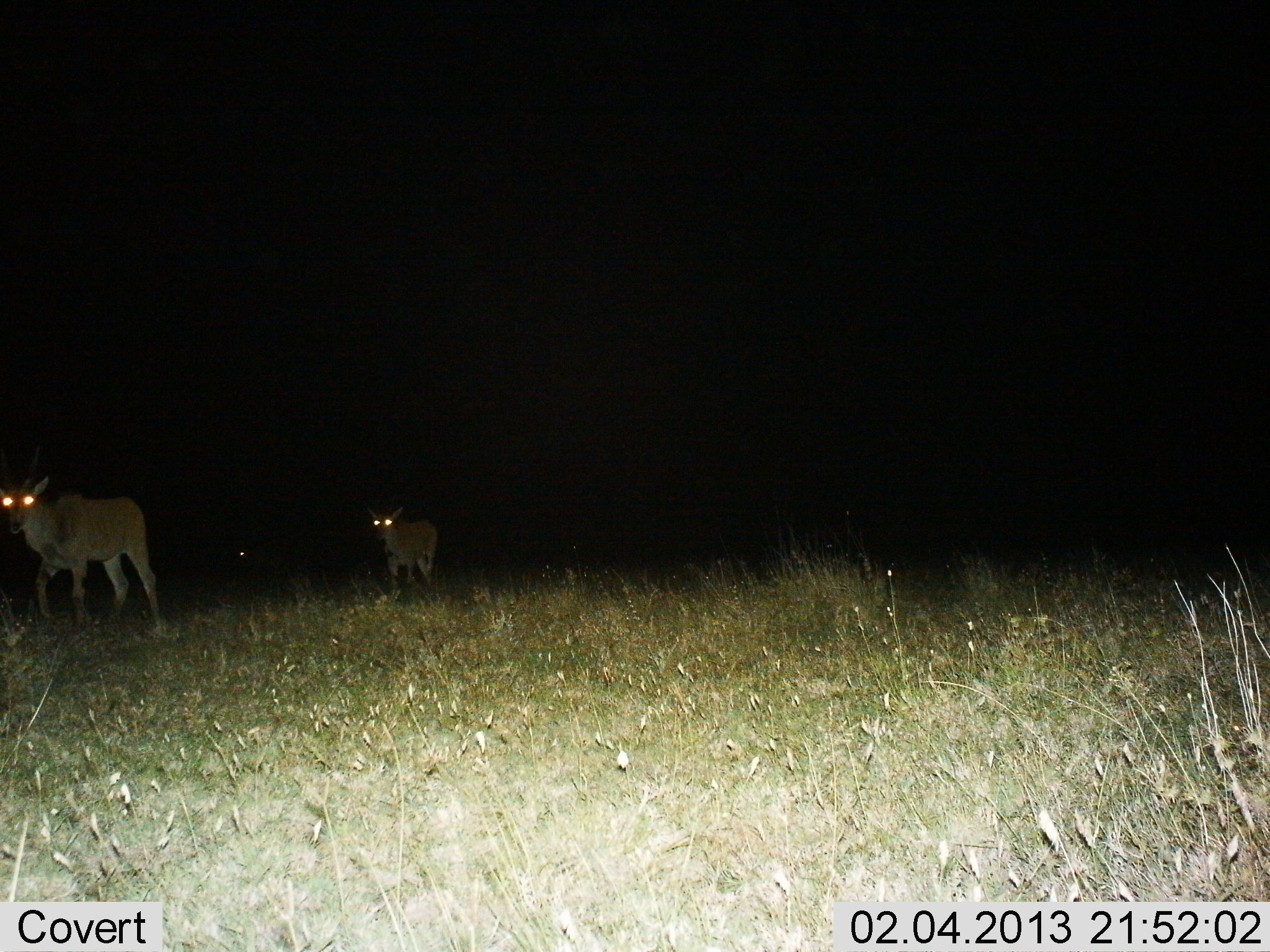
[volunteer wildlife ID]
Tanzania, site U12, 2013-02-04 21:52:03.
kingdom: Animalia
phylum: Chordata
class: Mammalia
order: Artiodactyla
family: Bovidae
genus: Tragelaphus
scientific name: Tragelaphus oryx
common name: eland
Eland (Tragelaphus oryx), count 2. Behavior (volunteer vote fractions): standing 14%, resting 0%, moving 93%, interacting 0%. Young present (vote fraction): 14%. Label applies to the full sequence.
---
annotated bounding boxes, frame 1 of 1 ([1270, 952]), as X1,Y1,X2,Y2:
animal: 0,444,165,633; 365,505,440,596